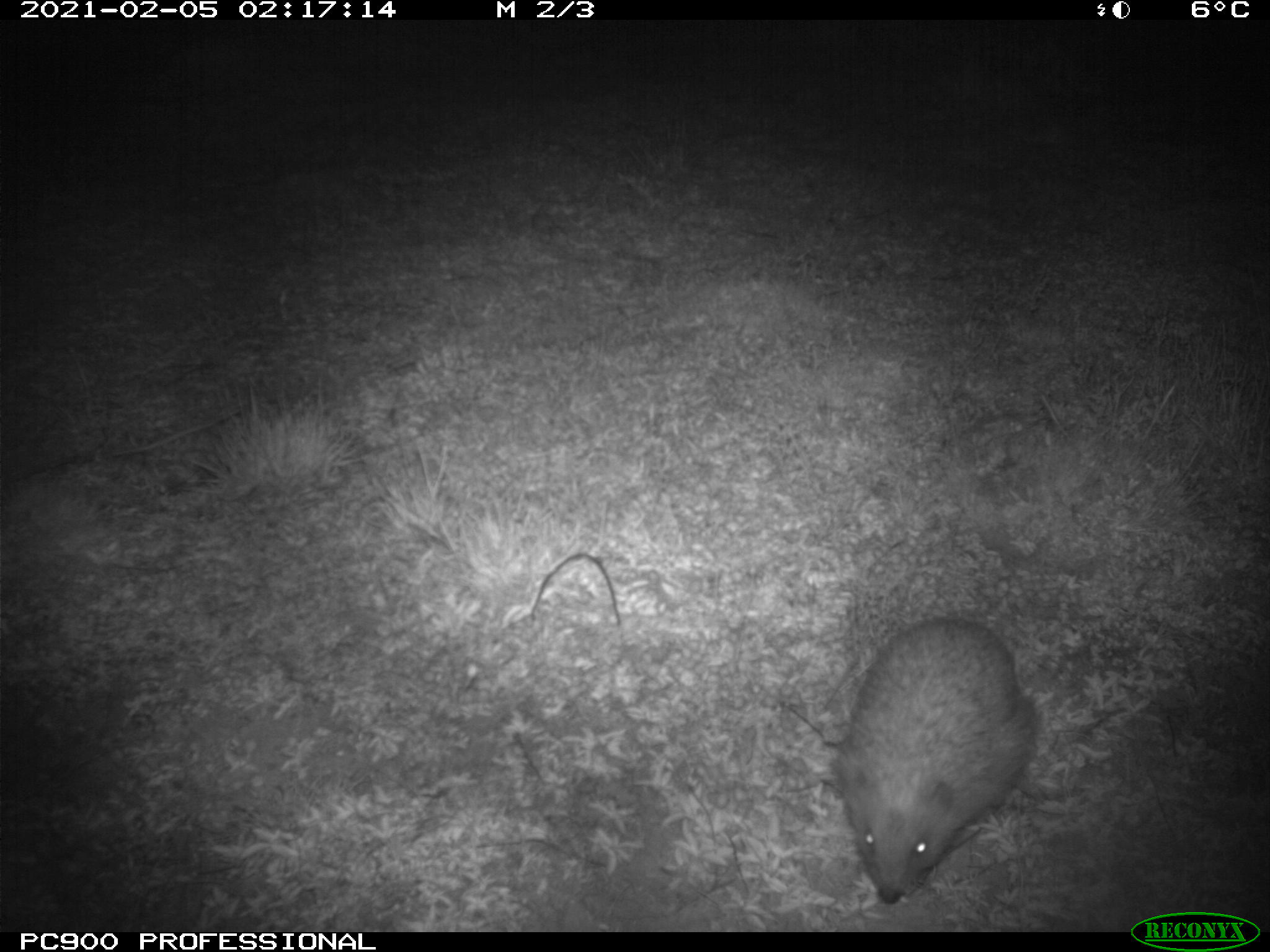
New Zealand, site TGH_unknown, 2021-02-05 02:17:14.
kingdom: Animalia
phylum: Chordata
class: Mammalia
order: Eulipotyphla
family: Erinaceidae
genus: Erinaceus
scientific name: Erinaceus europaeus europaeus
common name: european hedgehog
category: hedgehog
Hedgehog (european hedgehog) (Erinaceus europaeus europaeus).